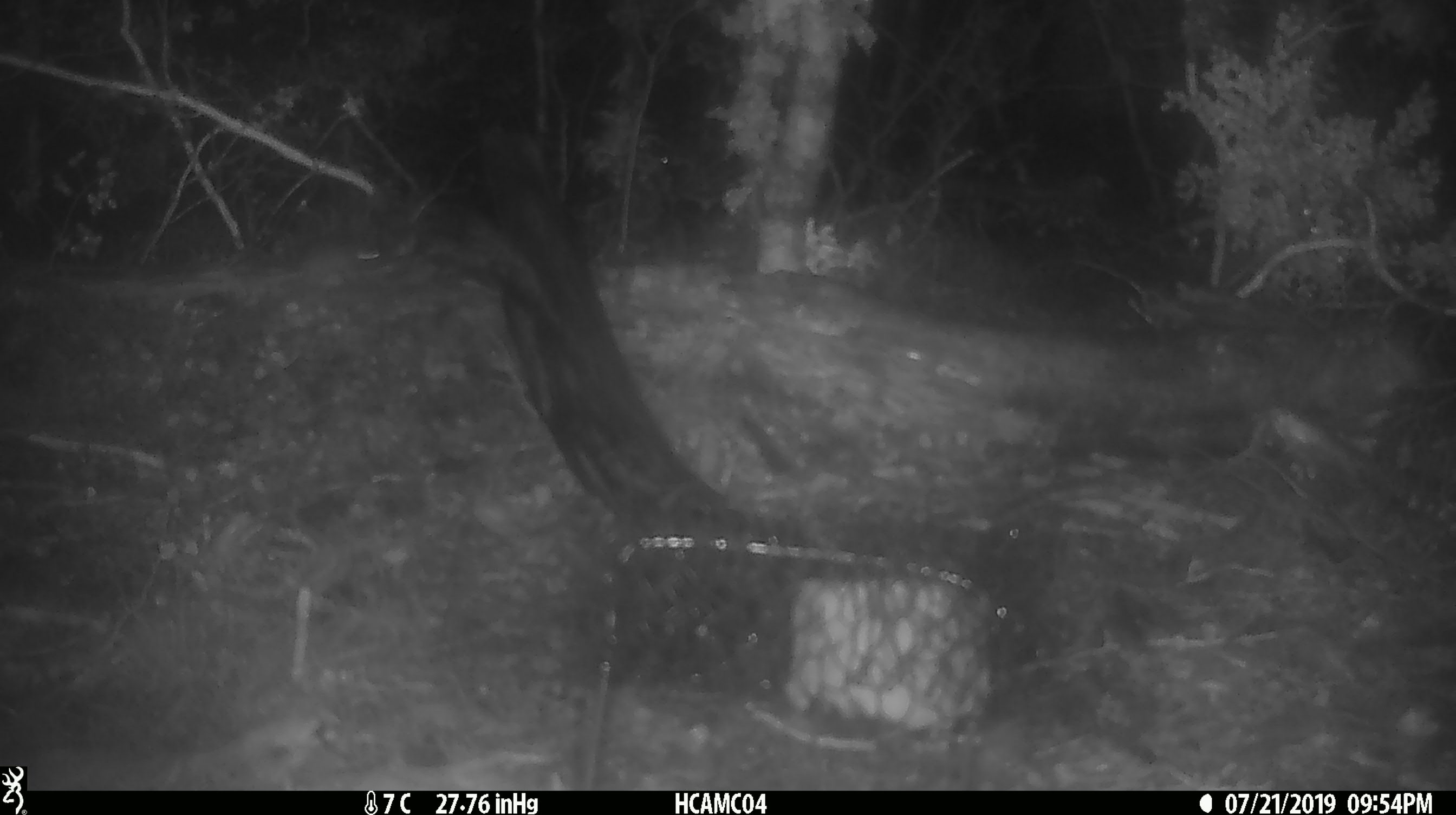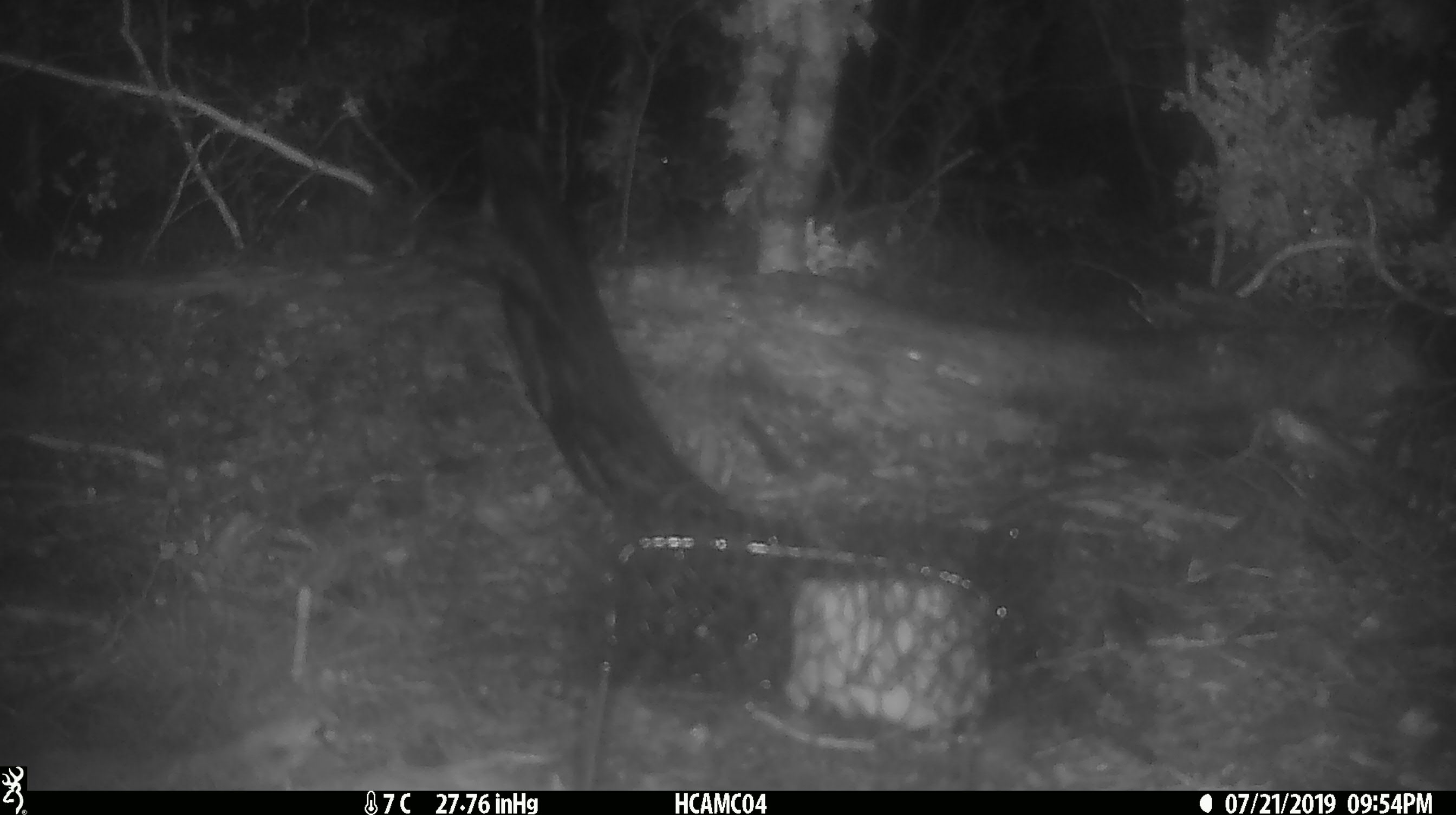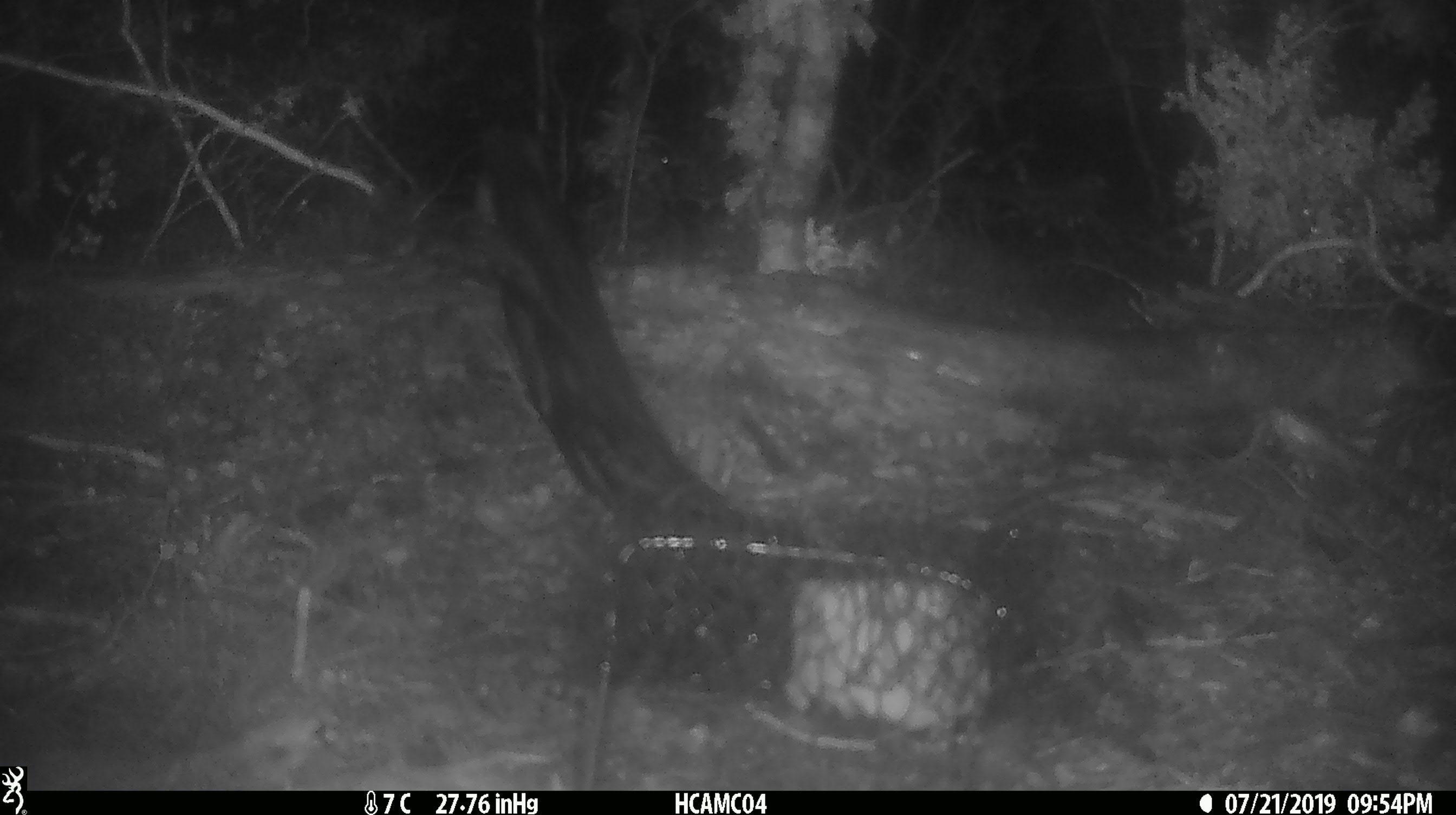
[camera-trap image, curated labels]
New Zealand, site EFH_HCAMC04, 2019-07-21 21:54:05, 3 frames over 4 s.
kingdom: Animalia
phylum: Chordata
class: Mammalia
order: Rodentia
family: Muridae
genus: Mus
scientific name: Mus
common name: mouse